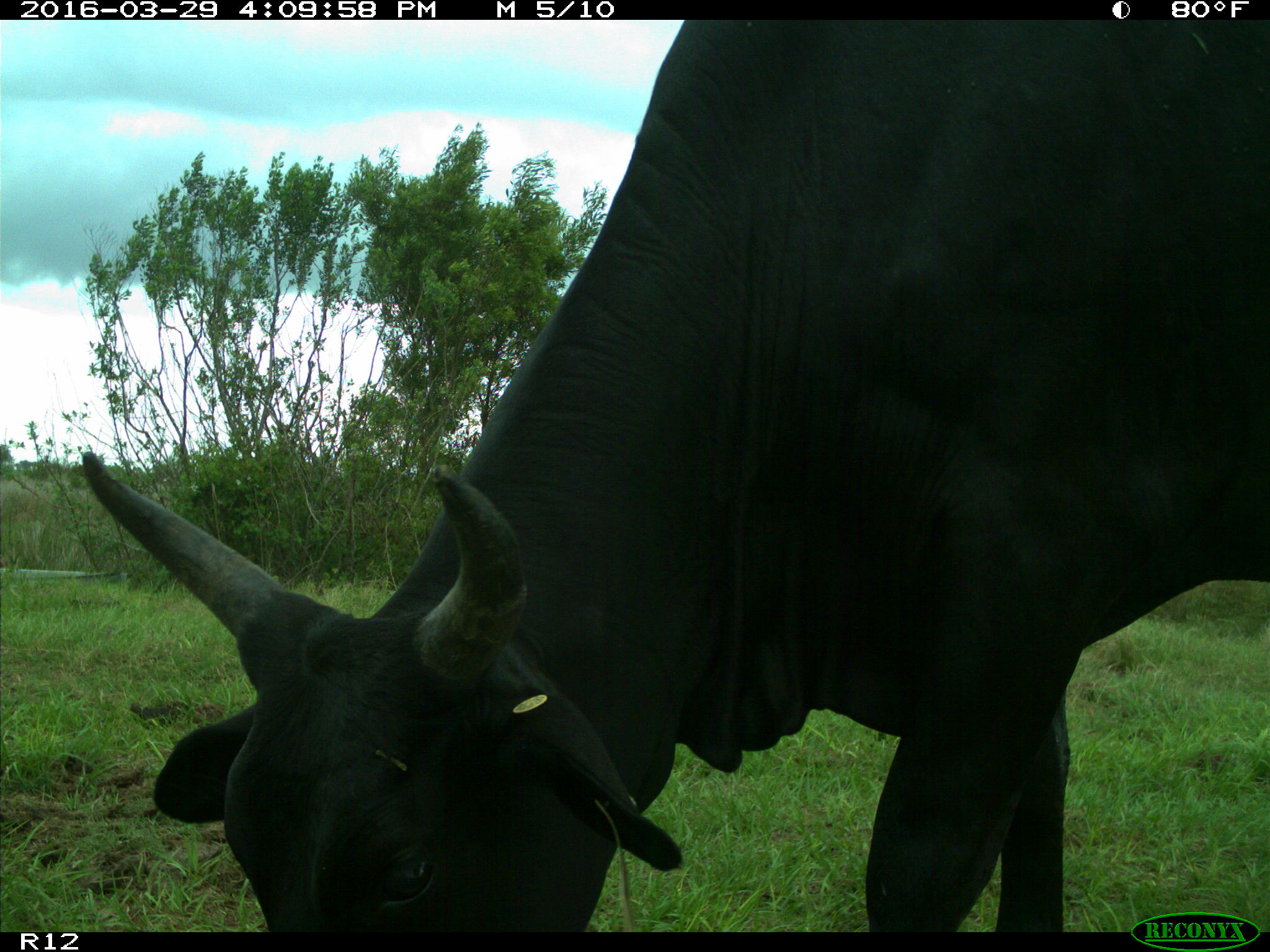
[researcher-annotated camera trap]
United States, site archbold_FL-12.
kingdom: Animalia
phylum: Chordata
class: Mammalia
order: Artiodactyla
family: Bovidae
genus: Bos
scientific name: Bos taurus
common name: domestic cow